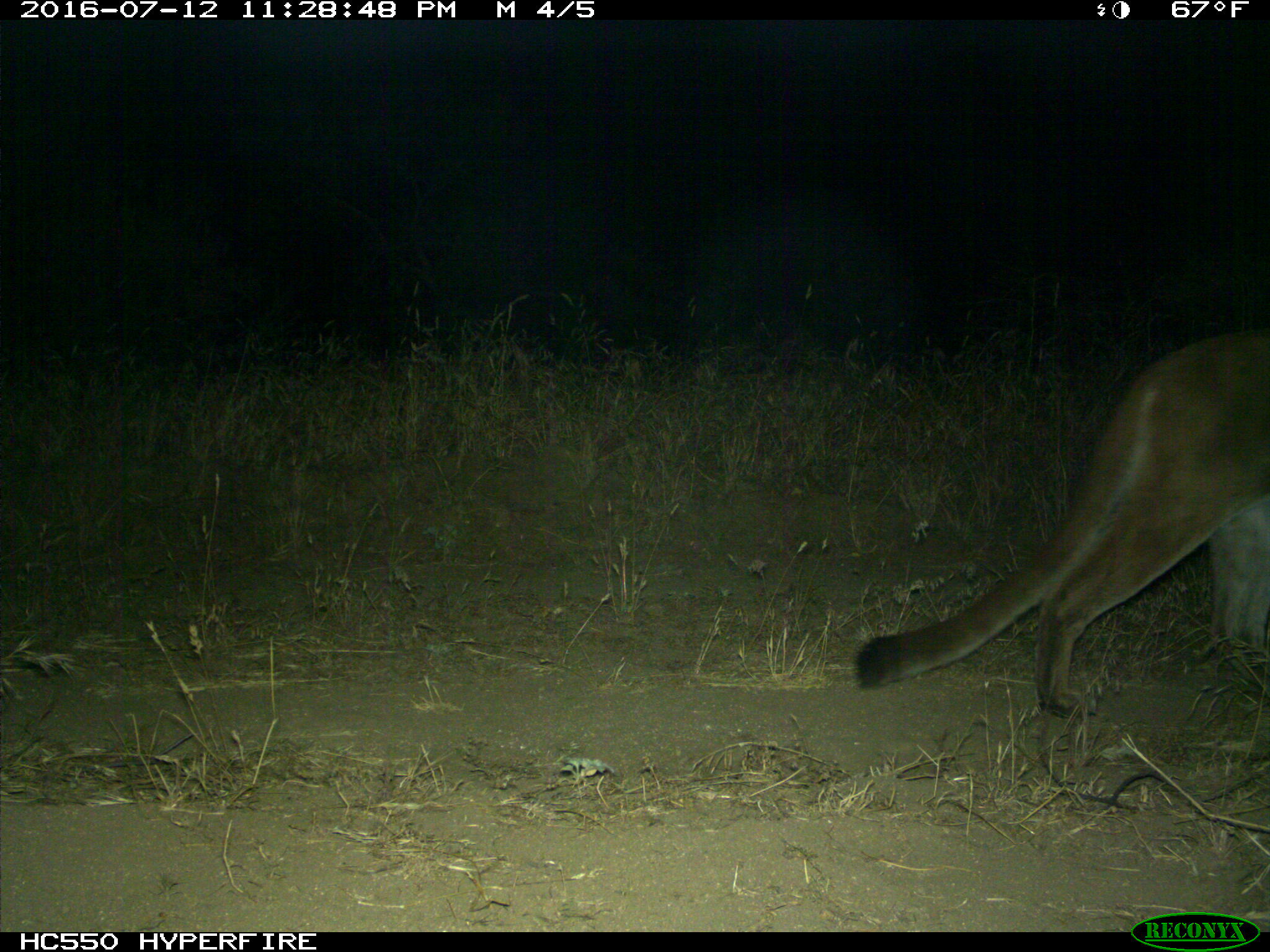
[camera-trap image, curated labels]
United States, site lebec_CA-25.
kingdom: Animalia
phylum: Chordata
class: Mammalia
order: Carnivora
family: Felidae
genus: Puma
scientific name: Puma concolor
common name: mountain lion